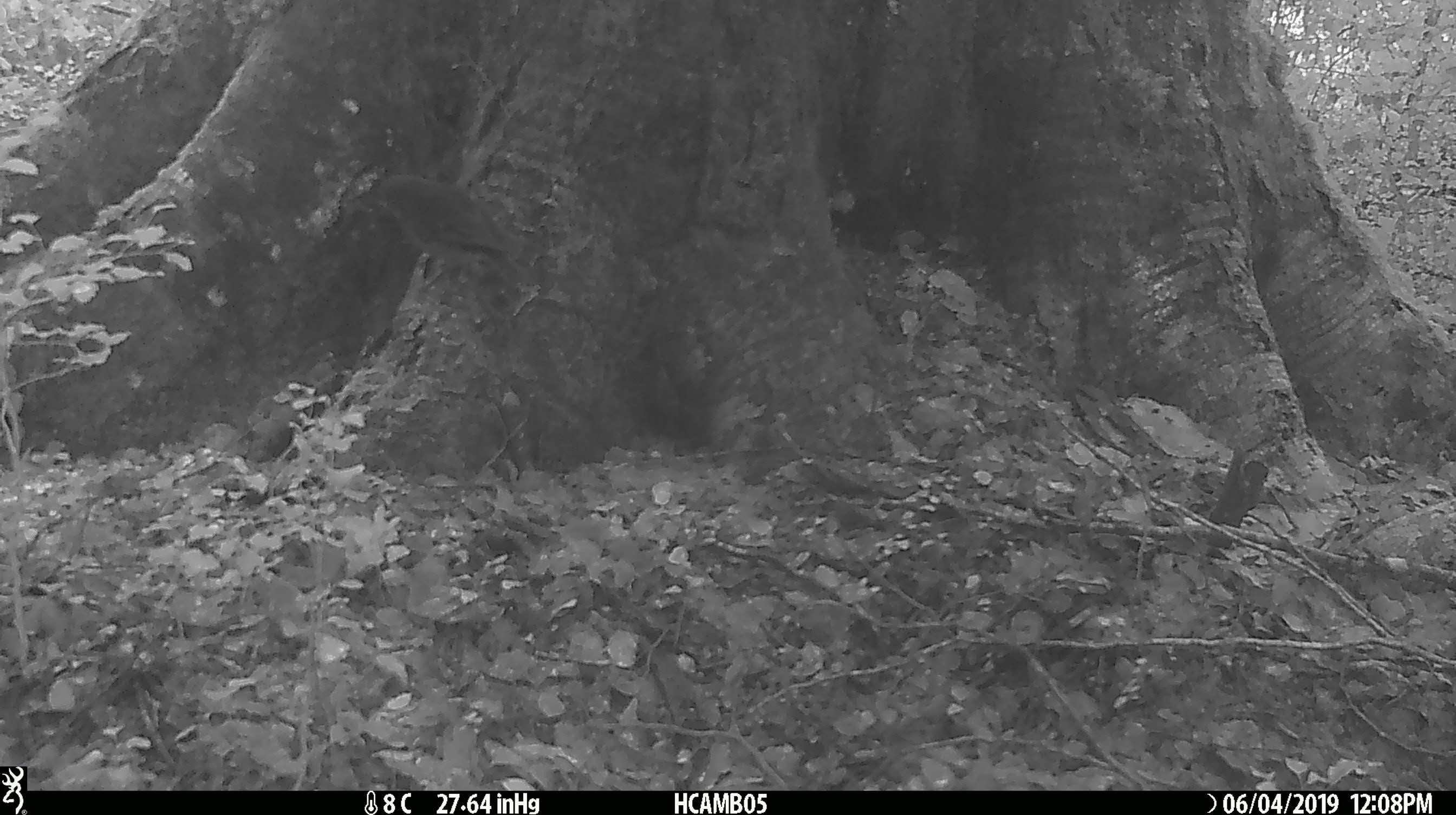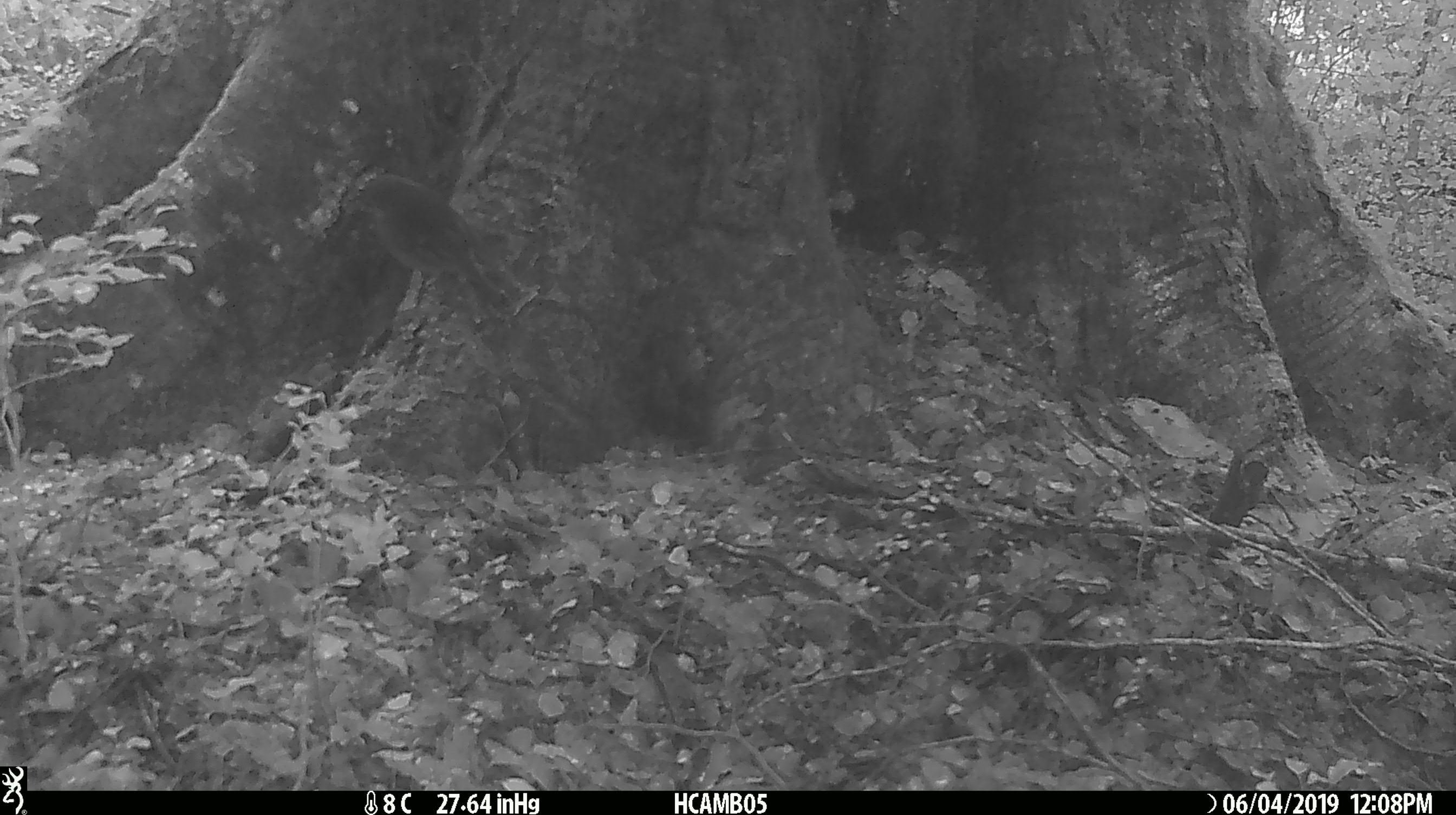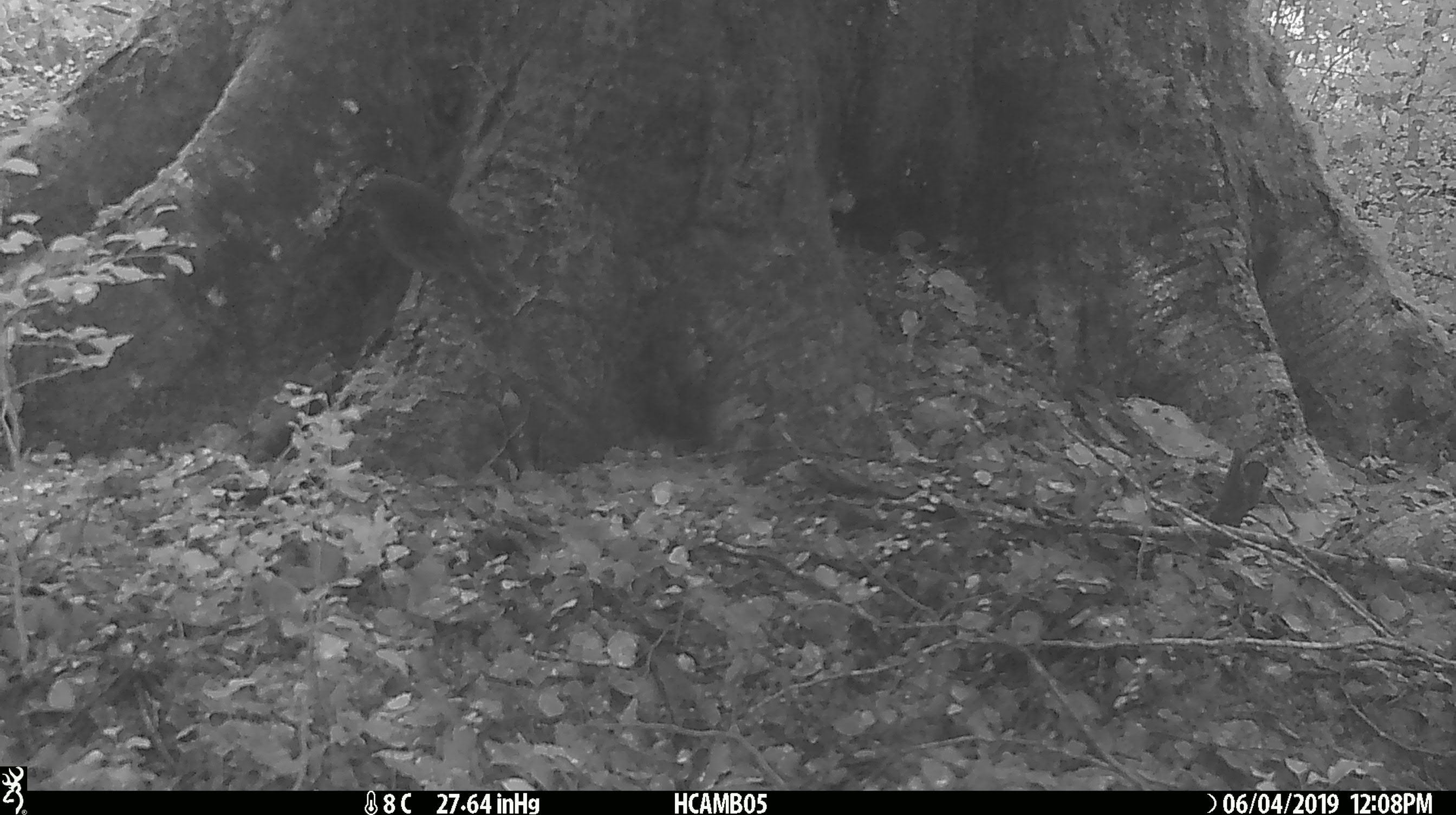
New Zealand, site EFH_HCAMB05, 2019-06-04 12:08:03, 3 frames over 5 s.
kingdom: Animalia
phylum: Chordata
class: Aves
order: Passeriformes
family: Petroicidae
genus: Petroica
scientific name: Petroica australis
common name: new zealand robin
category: robin